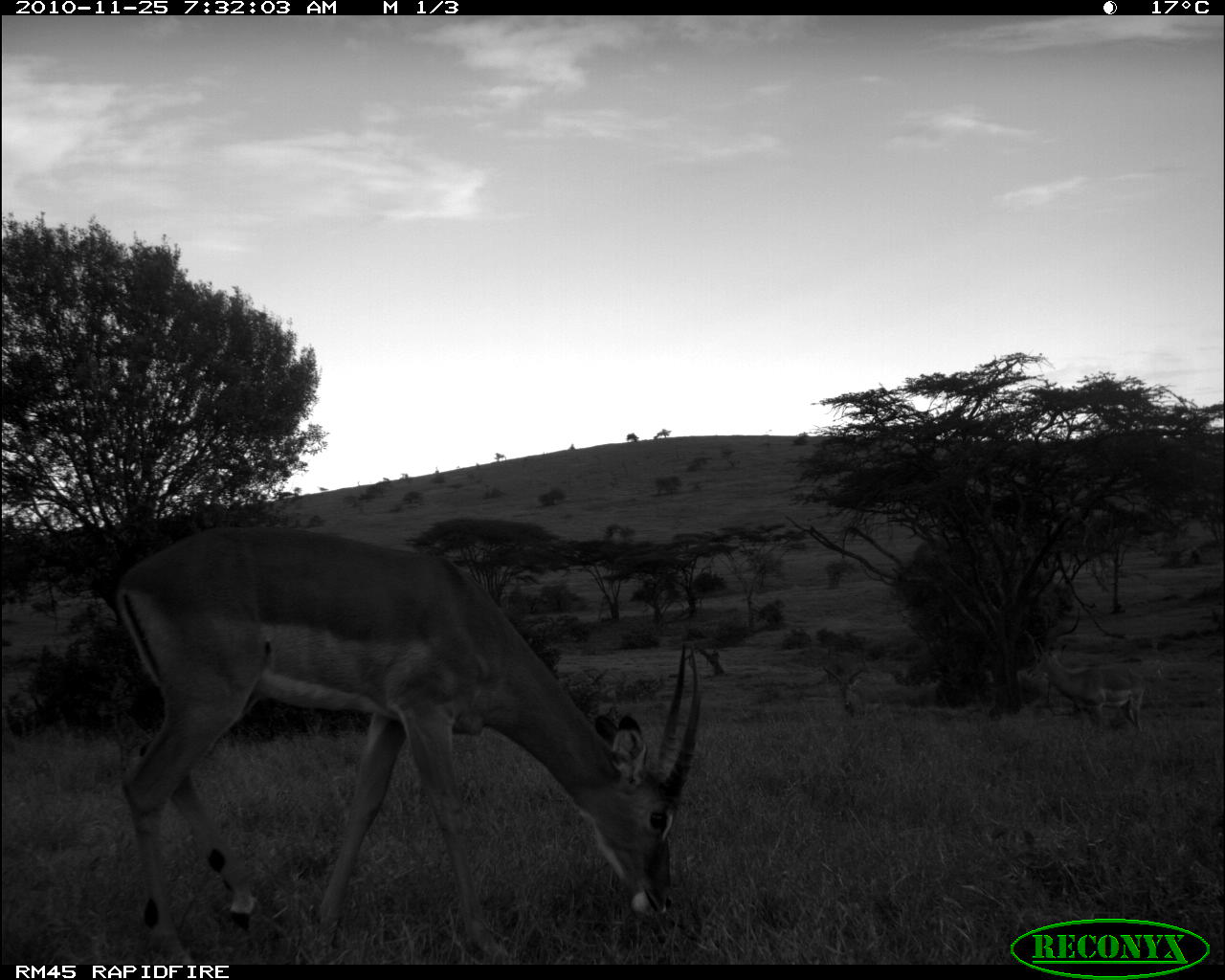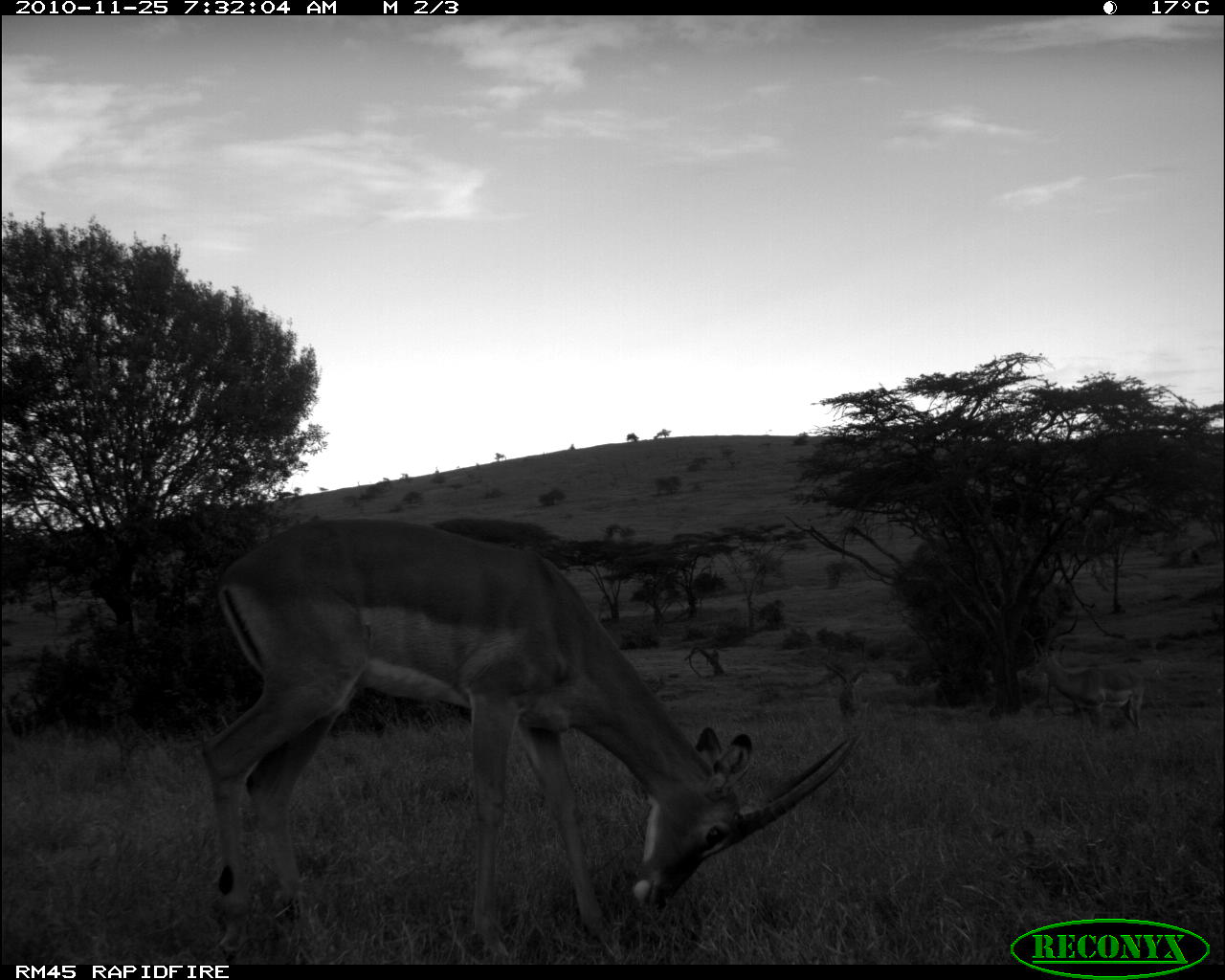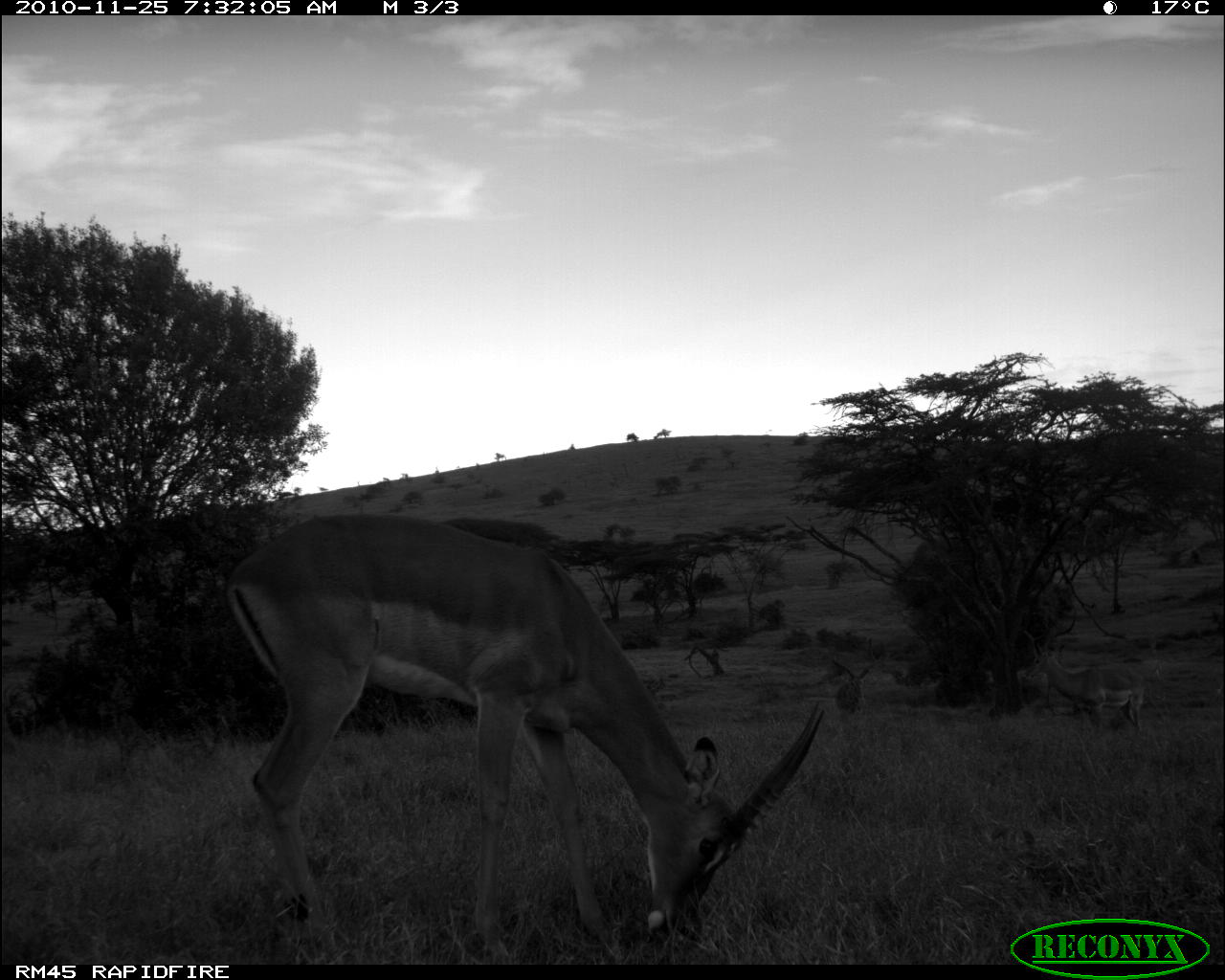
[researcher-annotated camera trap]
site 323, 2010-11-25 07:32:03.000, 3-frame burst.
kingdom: Animalia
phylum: Chordata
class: Mammalia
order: Artiodactyla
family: Bovidae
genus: Aepyceros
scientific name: Aepyceros melampus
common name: impala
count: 3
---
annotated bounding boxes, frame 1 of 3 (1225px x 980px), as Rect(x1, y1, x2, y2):
aepyceros melampus: Rect(111, 523, 700, 961); Rect(1022, 604, 1147, 732); Rect(819, 660, 882, 717)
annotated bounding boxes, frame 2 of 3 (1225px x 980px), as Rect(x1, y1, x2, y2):
aepyceros melampus: Rect(200, 514, 866, 961); Rect(1021, 603, 1146, 731); Rect(819, 659, 869, 719)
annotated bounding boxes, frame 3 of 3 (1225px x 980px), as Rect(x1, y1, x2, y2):
aepyceros melampus: Rect(223, 511, 822, 961); Rect(1024, 606, 1144, 730); Rect(830, 657, 877, 712)